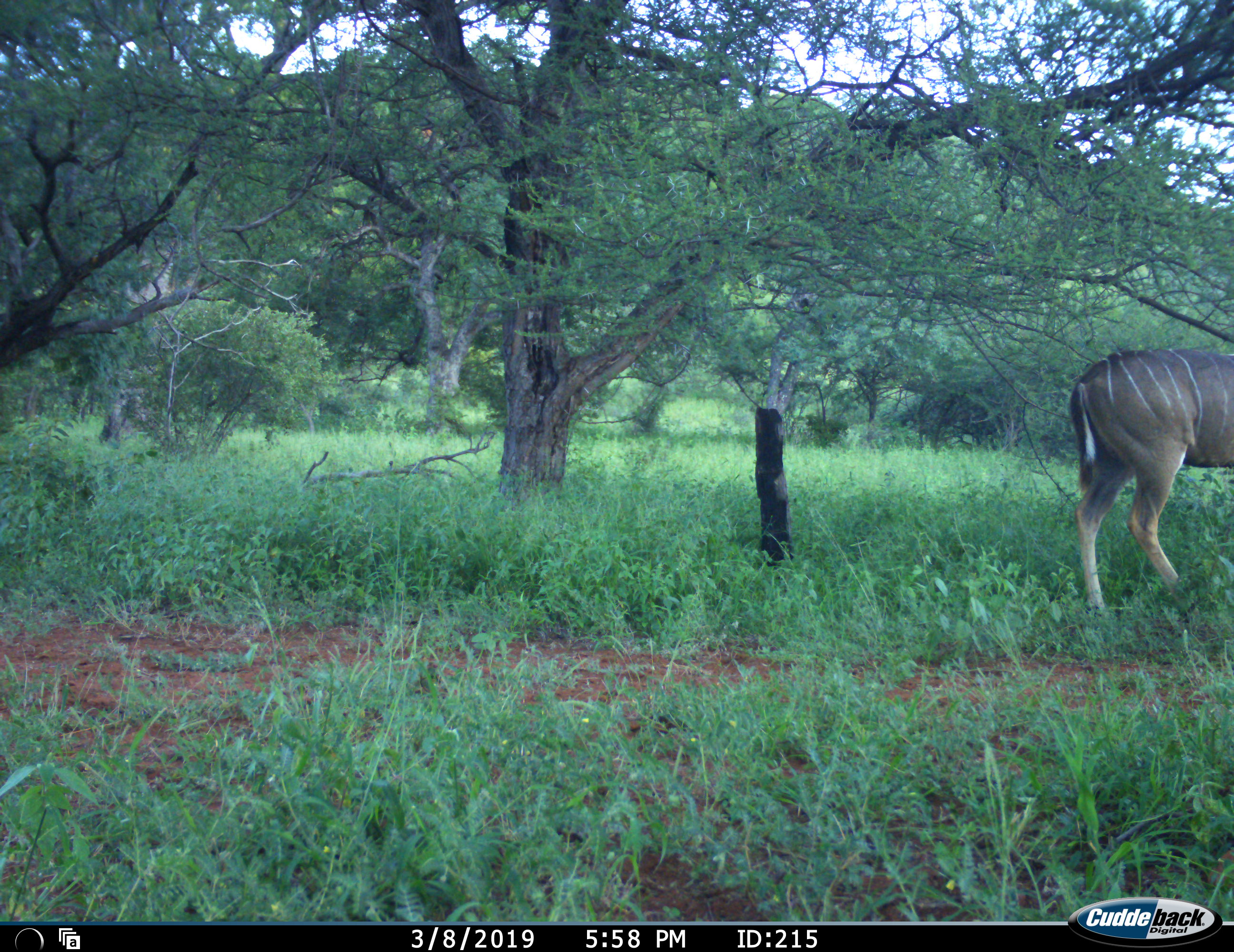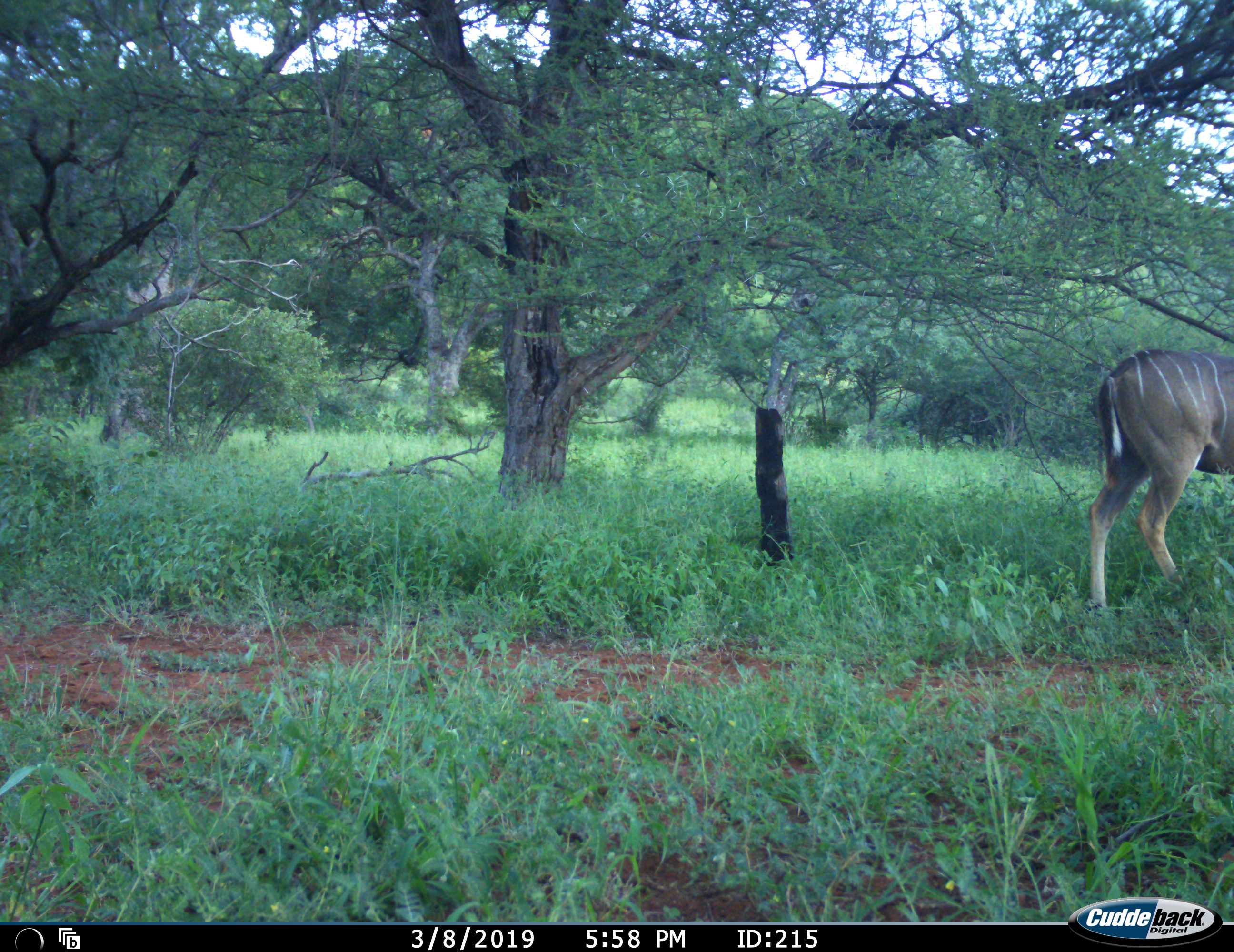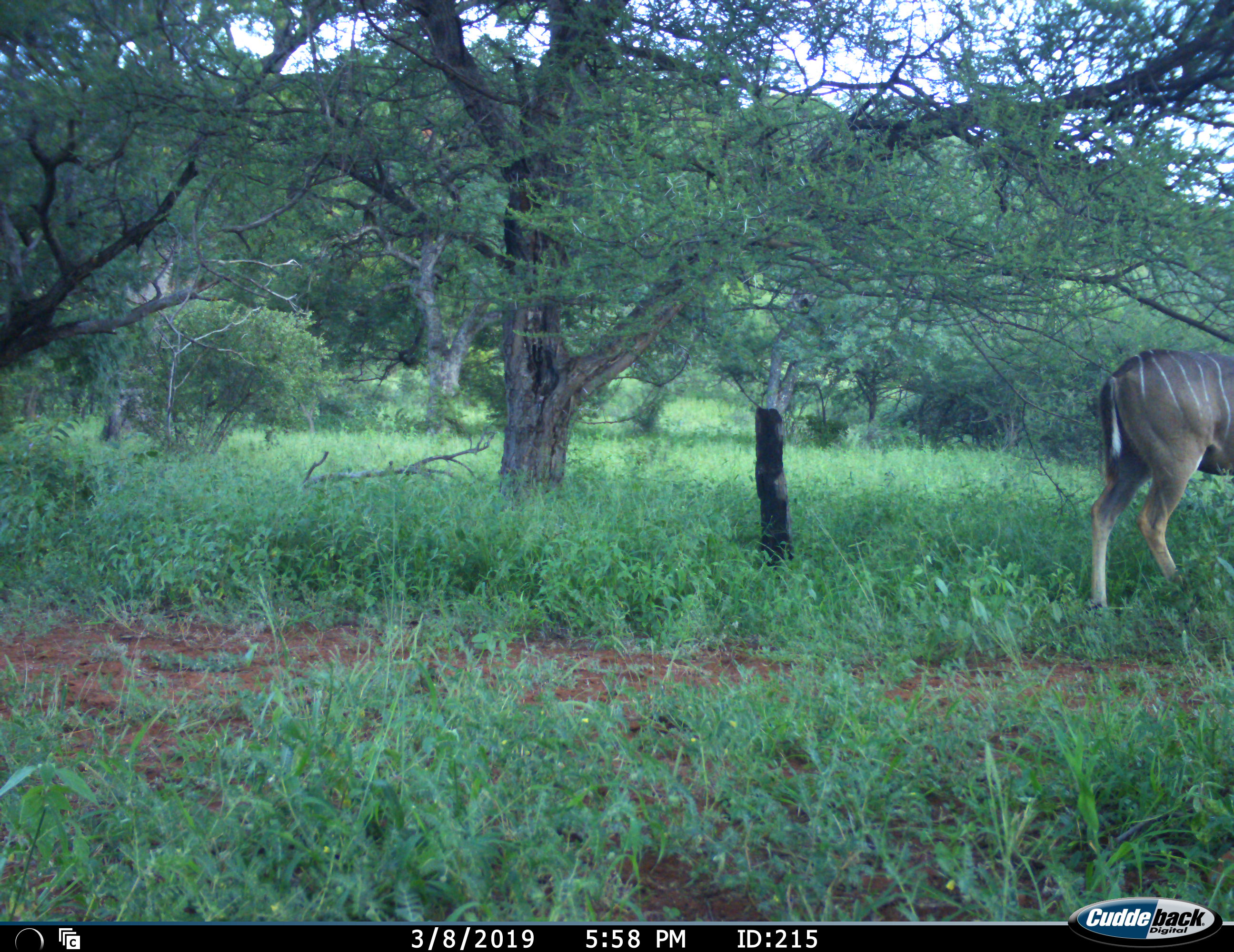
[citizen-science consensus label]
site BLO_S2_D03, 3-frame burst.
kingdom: Animalia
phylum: Chordata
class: Mammalia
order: Artiodactyla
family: Bovidae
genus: Tragelaphus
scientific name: Tragelaphus angasii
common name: nyala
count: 1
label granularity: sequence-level